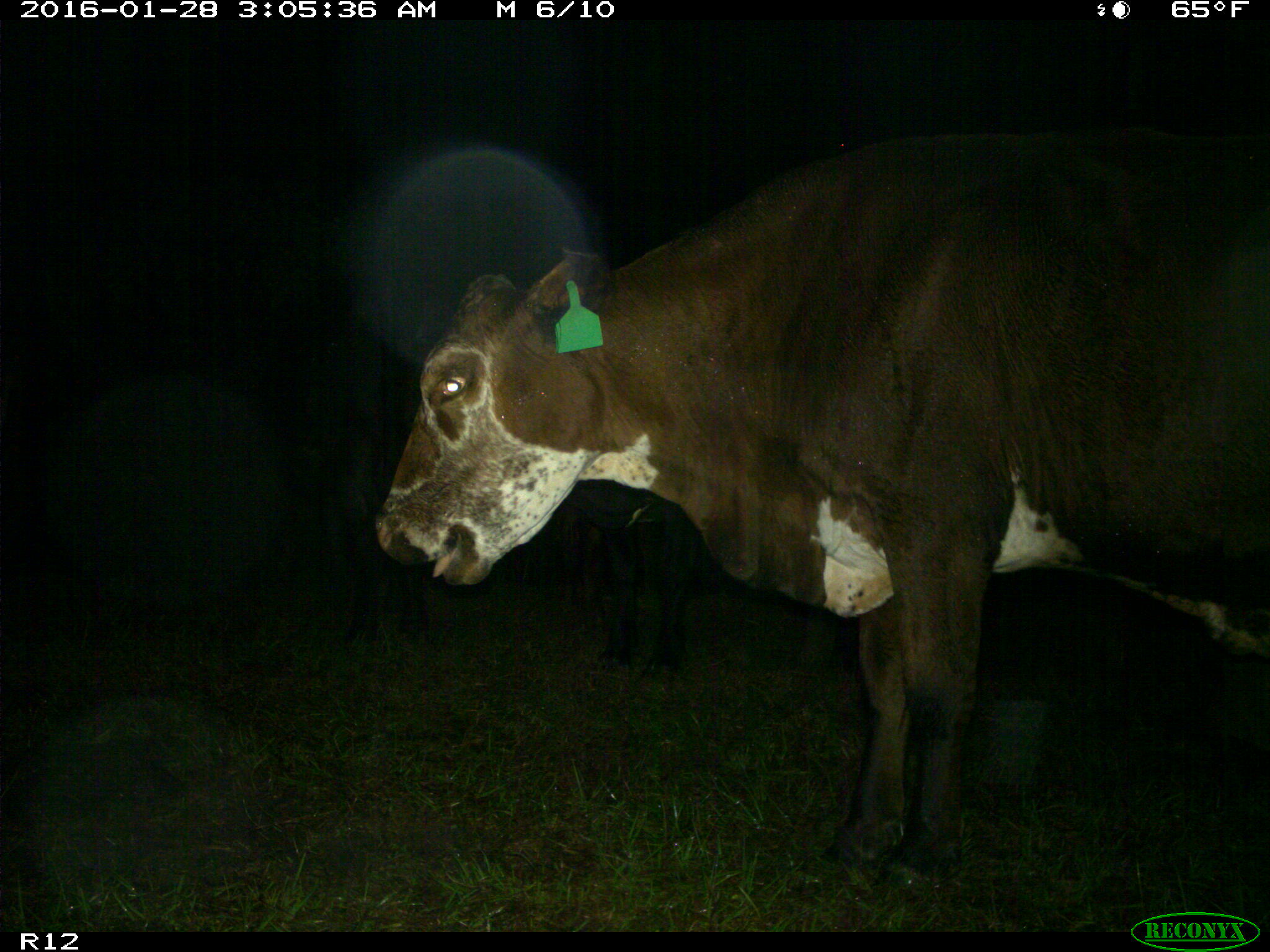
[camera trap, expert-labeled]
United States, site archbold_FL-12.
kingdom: Animalia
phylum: Chordata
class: Mammalia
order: Artiodactyla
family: Bovidae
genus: Bos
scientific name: Bos taurus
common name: domestic cow